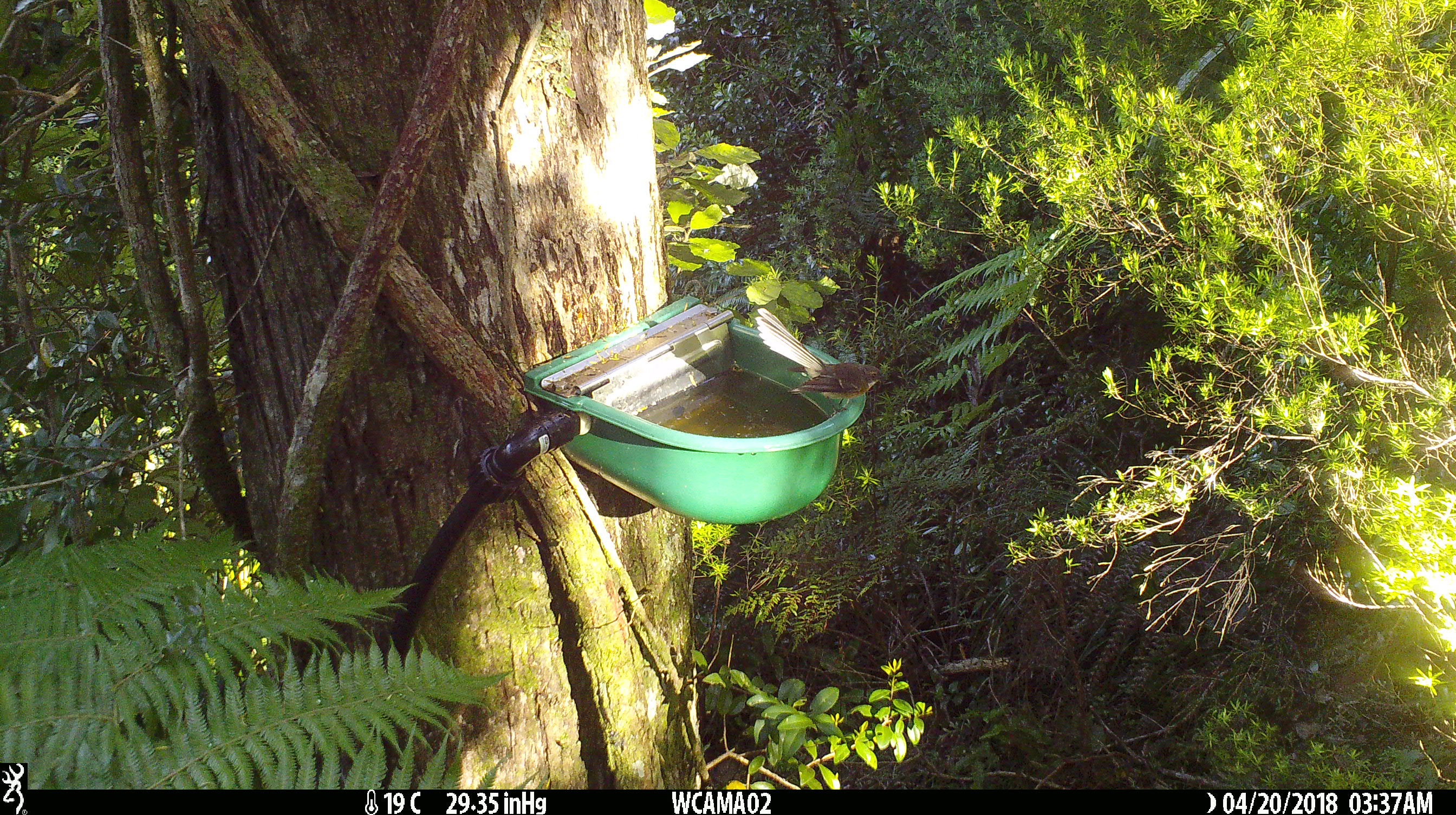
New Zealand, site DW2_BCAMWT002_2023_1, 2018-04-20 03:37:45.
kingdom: Animalia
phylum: Chordata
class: Aves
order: Passeriformes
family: Rhipiduridae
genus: Rhipidura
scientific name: Rhipidura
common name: fantails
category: fantail